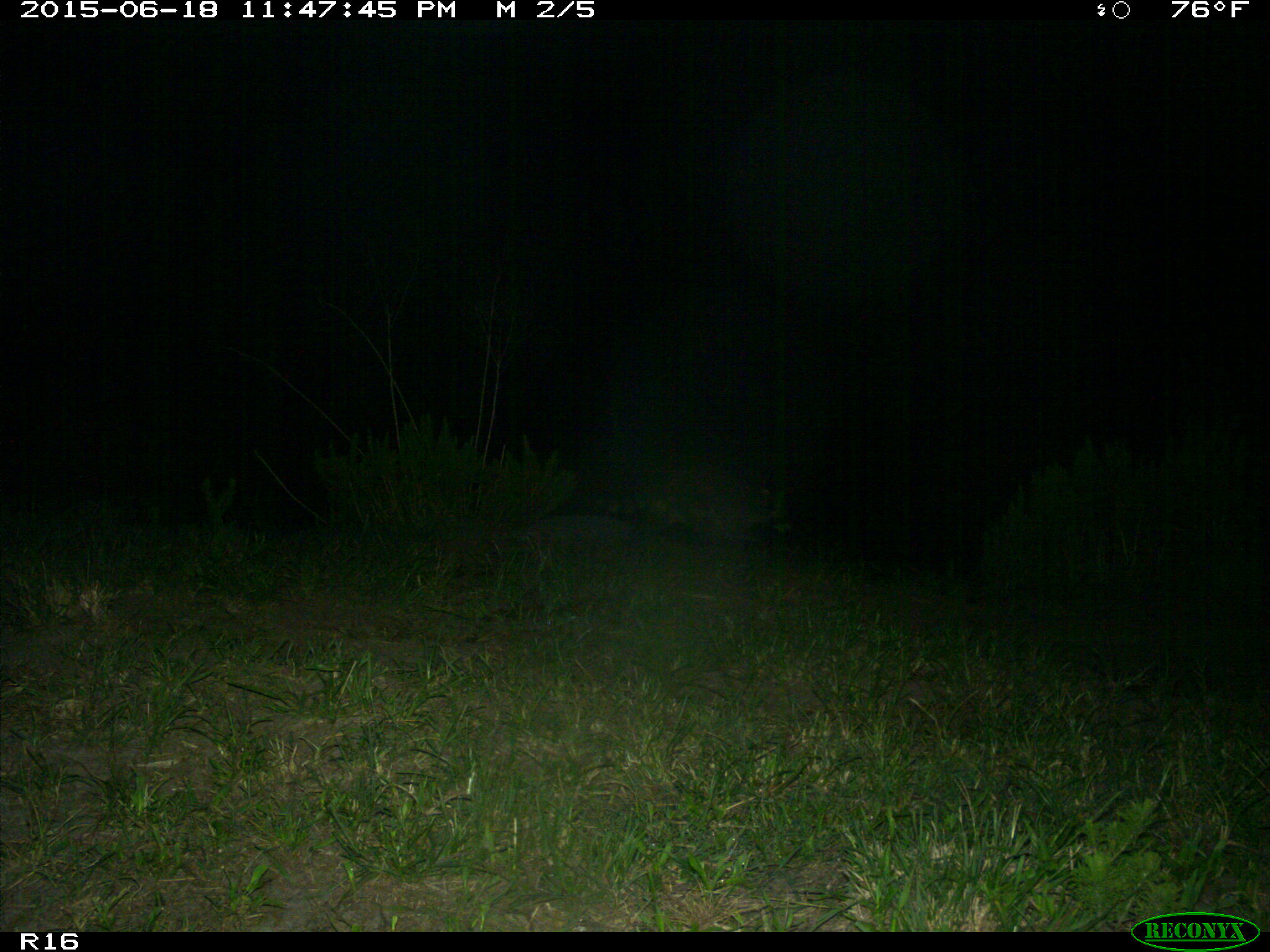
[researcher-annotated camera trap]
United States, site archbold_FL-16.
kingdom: Animalia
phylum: Chordata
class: Mammalia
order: Carnivora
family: Procyonidae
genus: Procyon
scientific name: Procyon lotor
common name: common raccoon